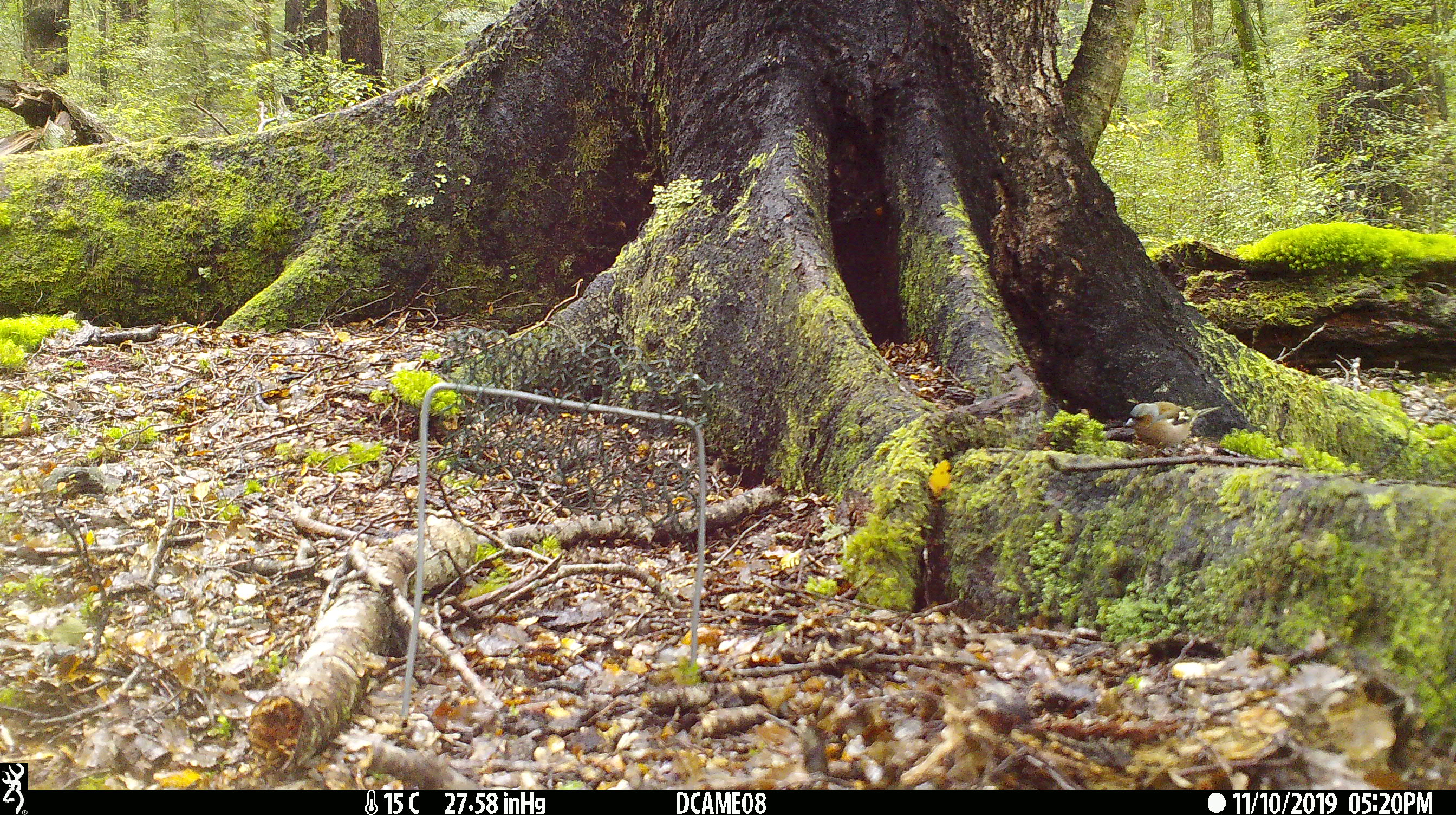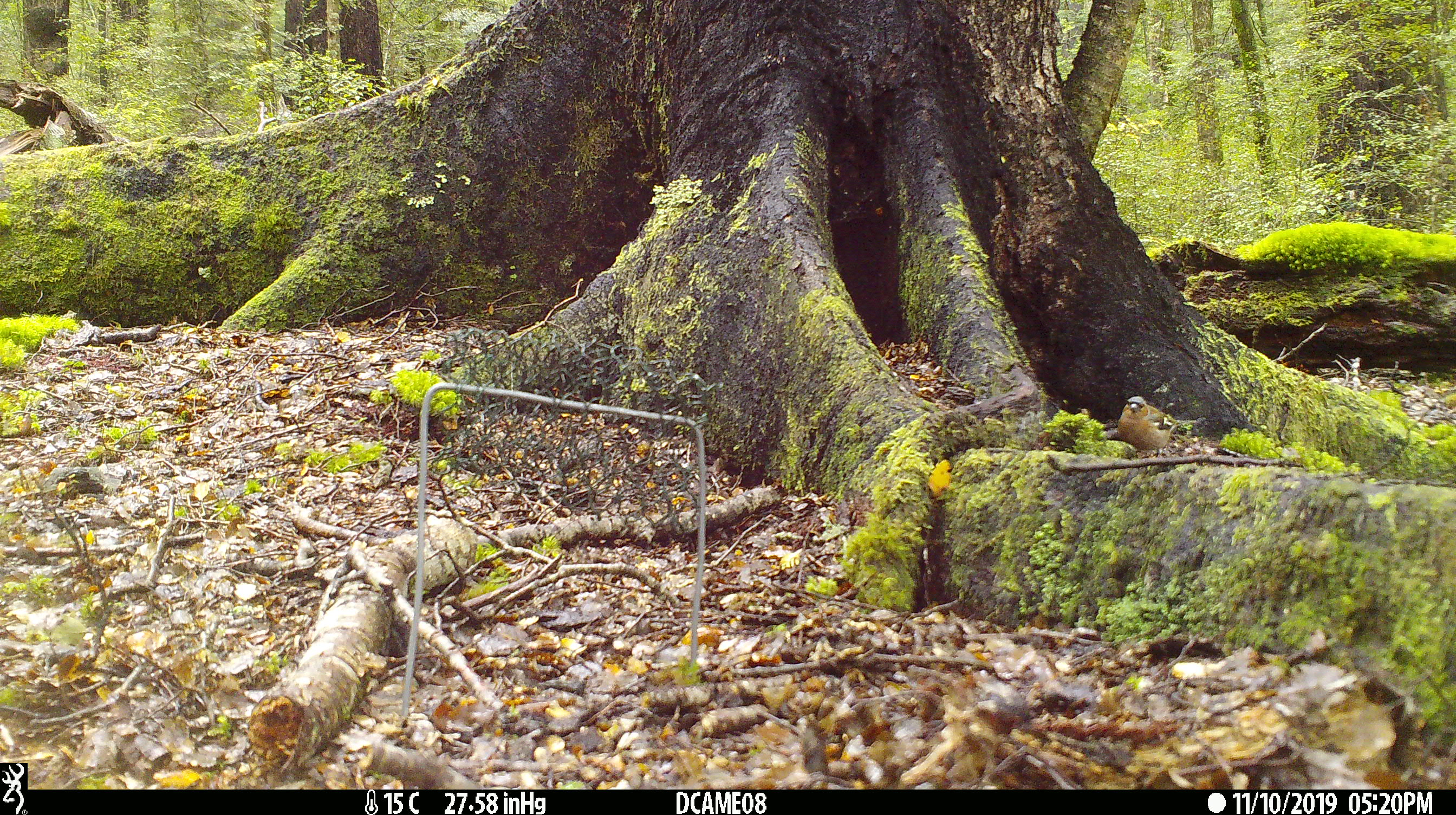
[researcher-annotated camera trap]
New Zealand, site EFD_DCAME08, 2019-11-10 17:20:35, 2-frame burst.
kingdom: Animalia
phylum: Chordata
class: Aves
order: Passeriformes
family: Fringillidae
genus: Fringilla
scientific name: Fringilla coelebs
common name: common chaffinch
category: chaffinch